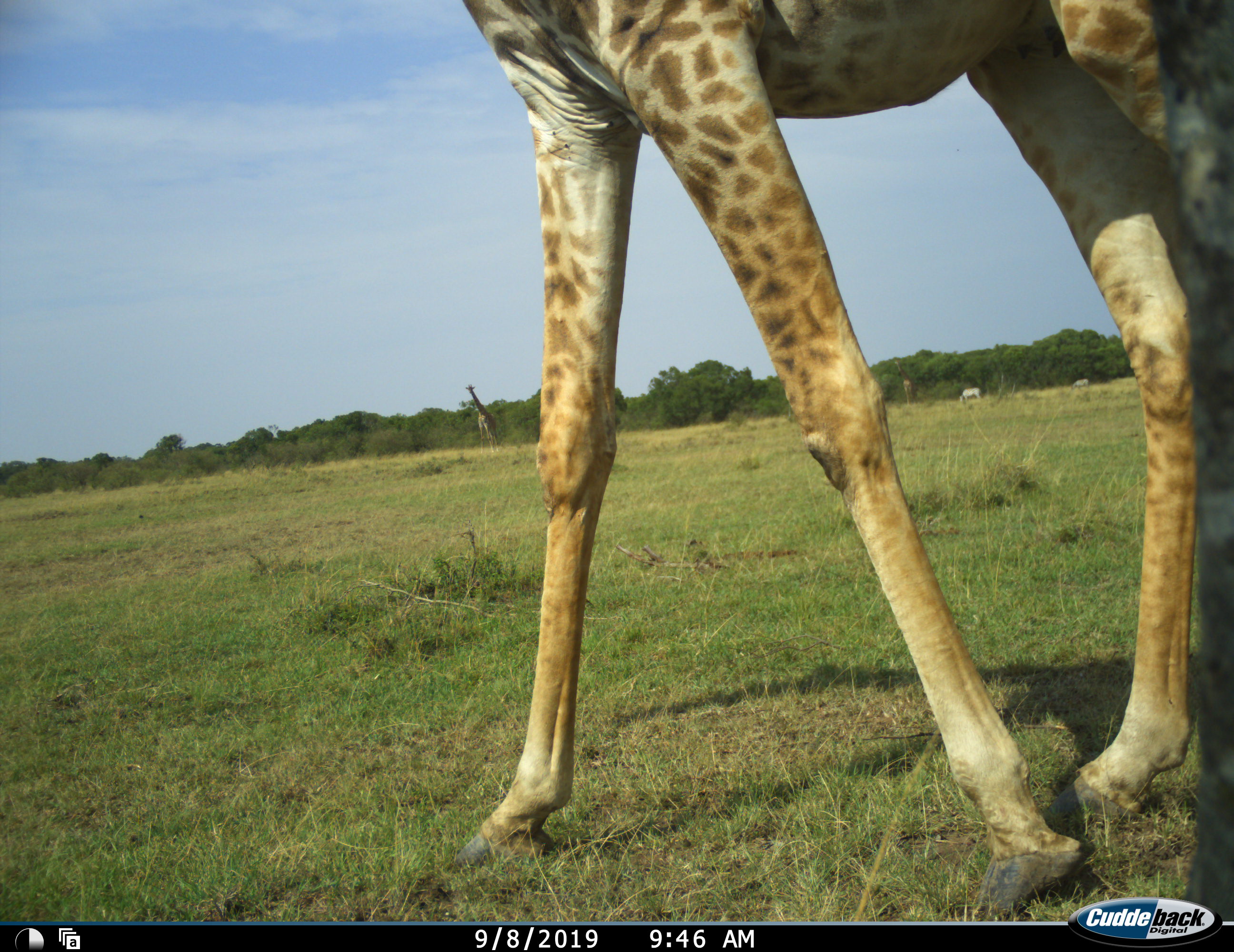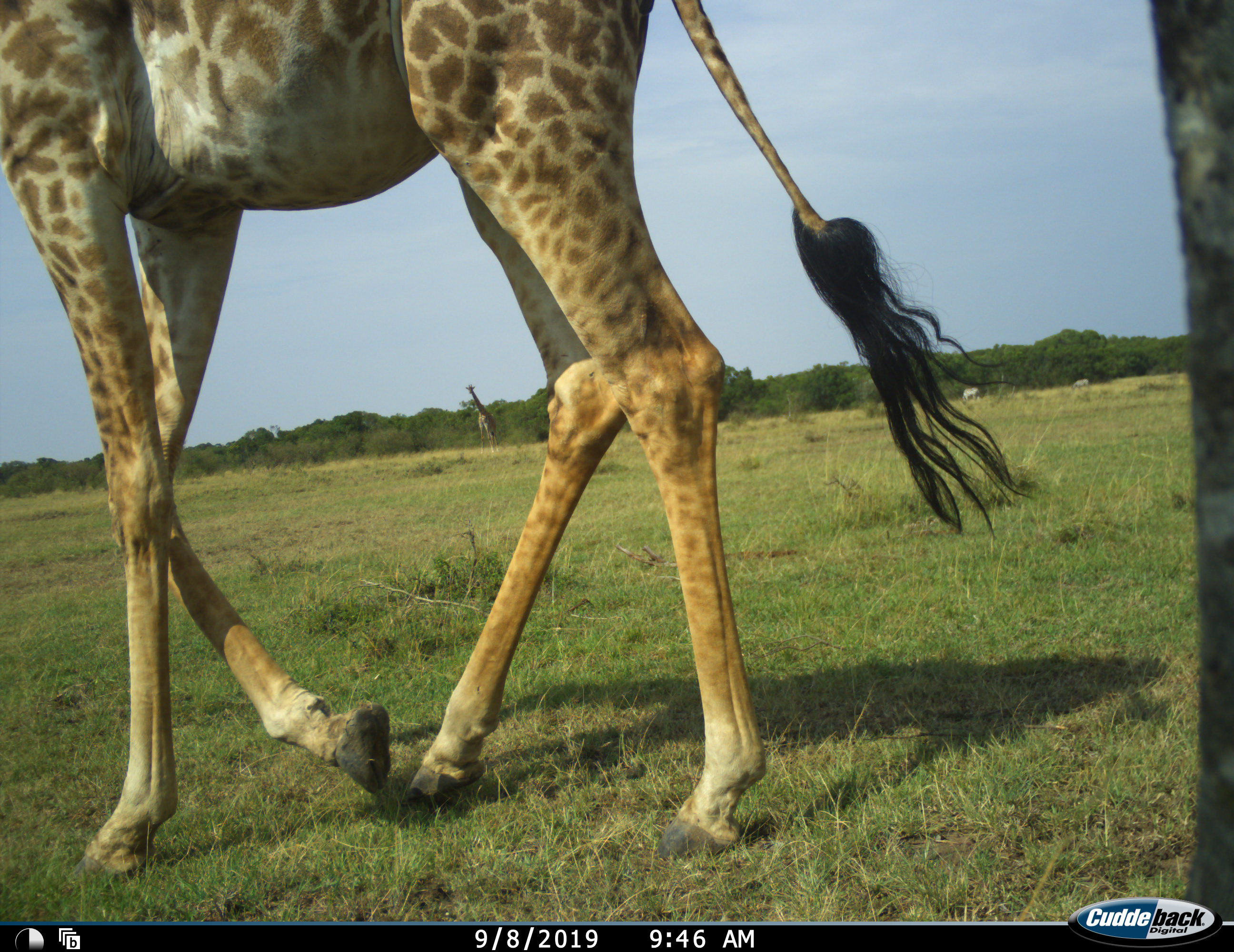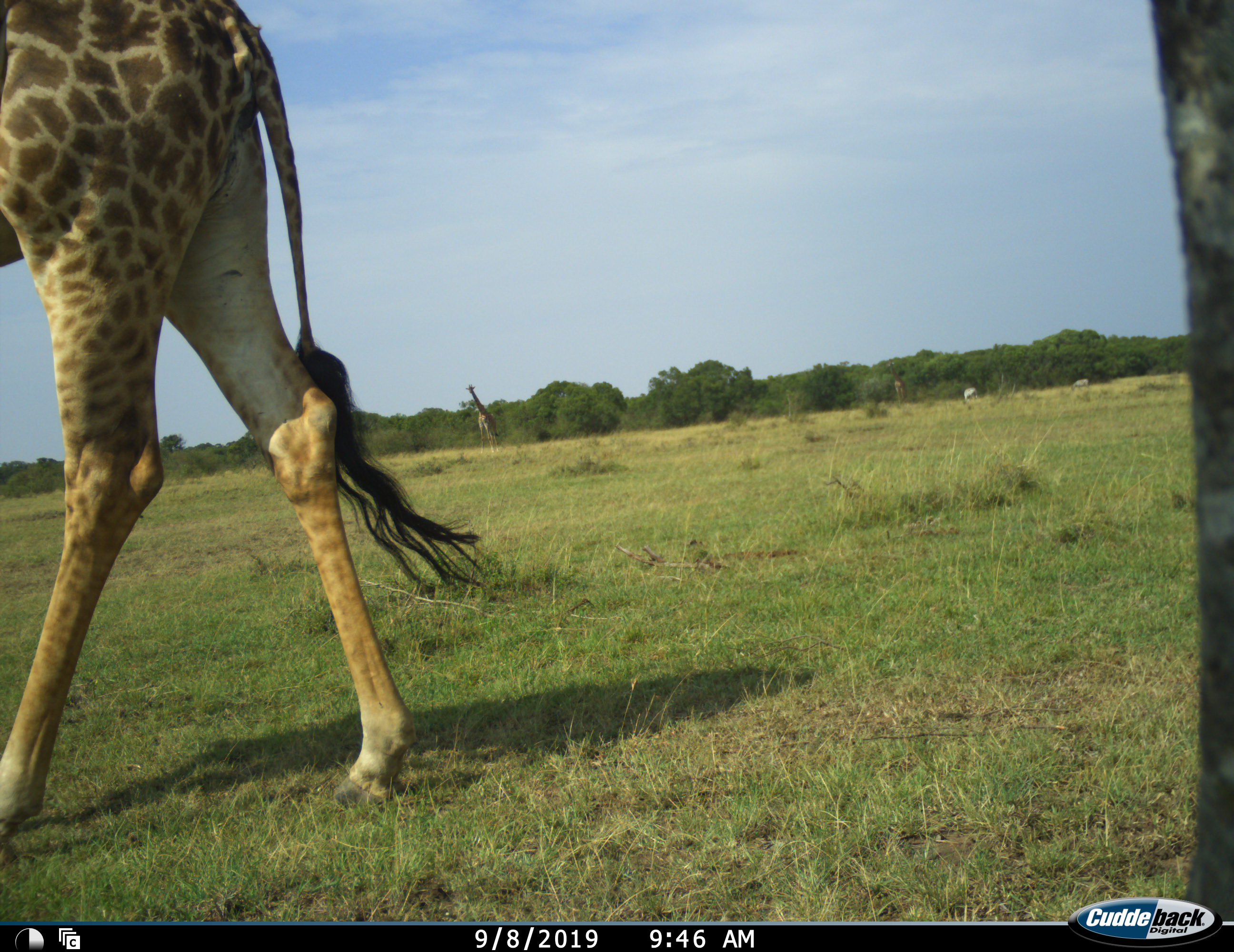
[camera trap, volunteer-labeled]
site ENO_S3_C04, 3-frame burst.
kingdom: Animalia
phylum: Chordata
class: Mammalia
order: Artiodactyla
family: Giraffidae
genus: Giraffa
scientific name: Giraffa camelopardalis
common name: giraffe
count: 3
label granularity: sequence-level